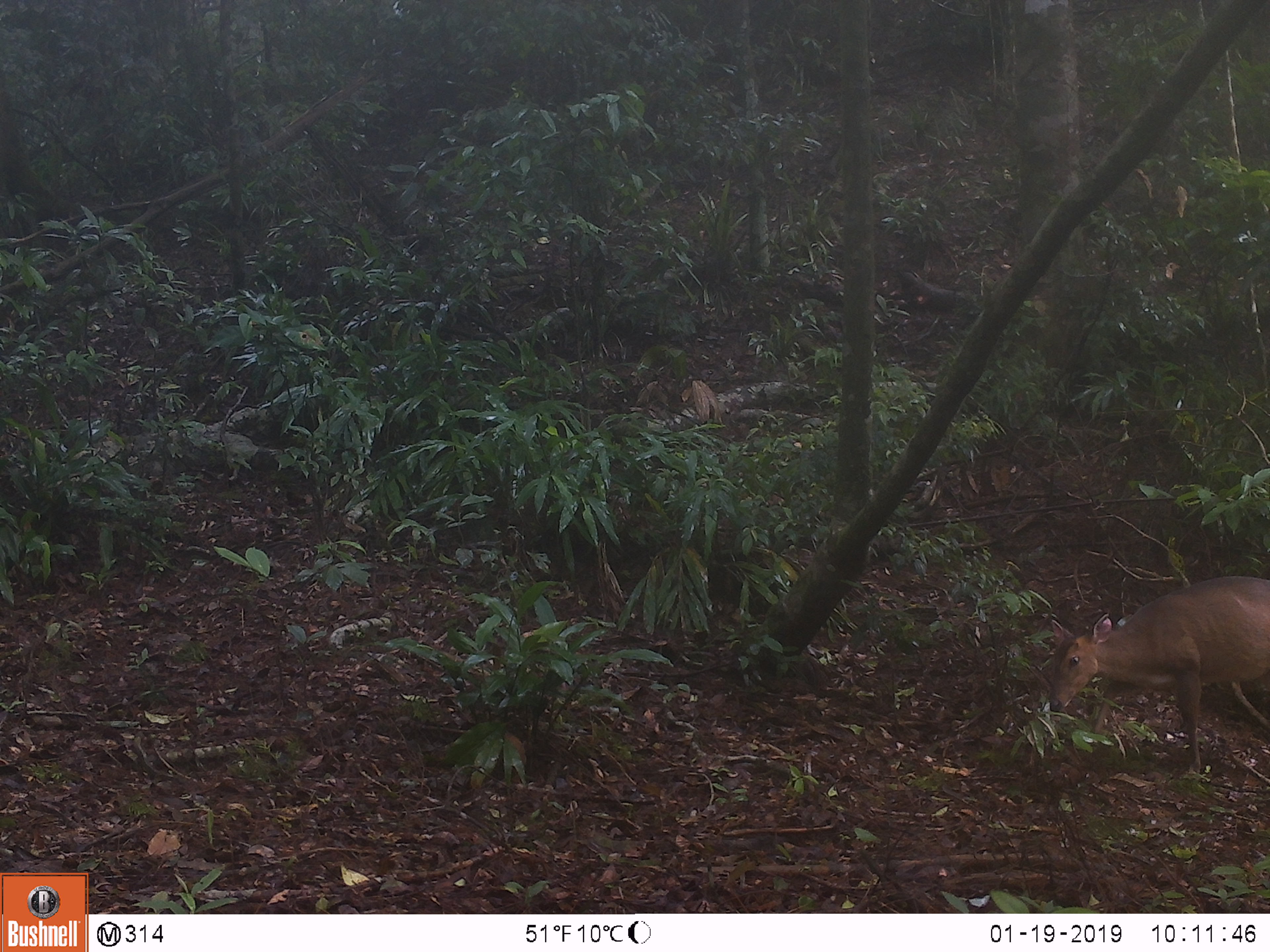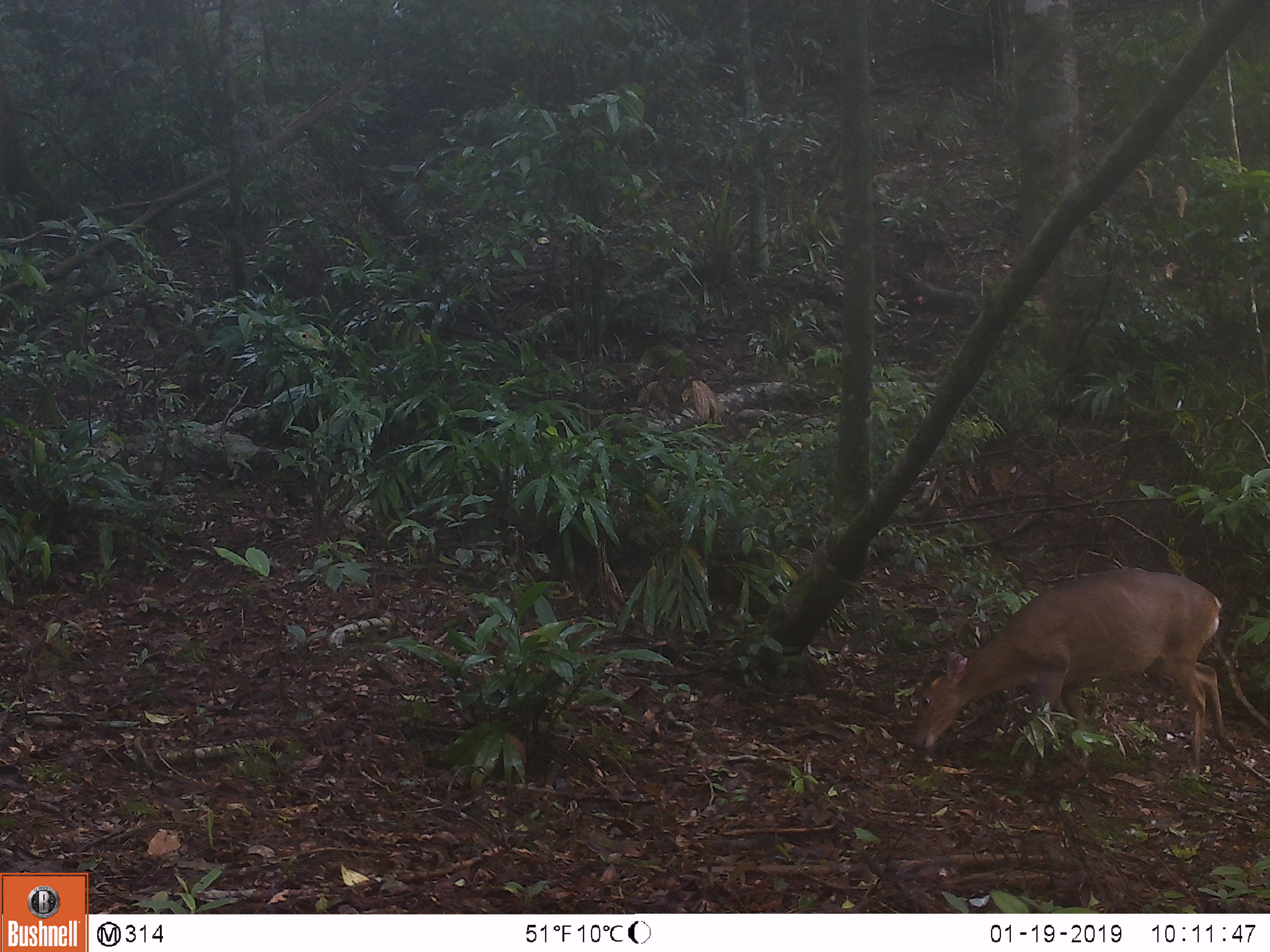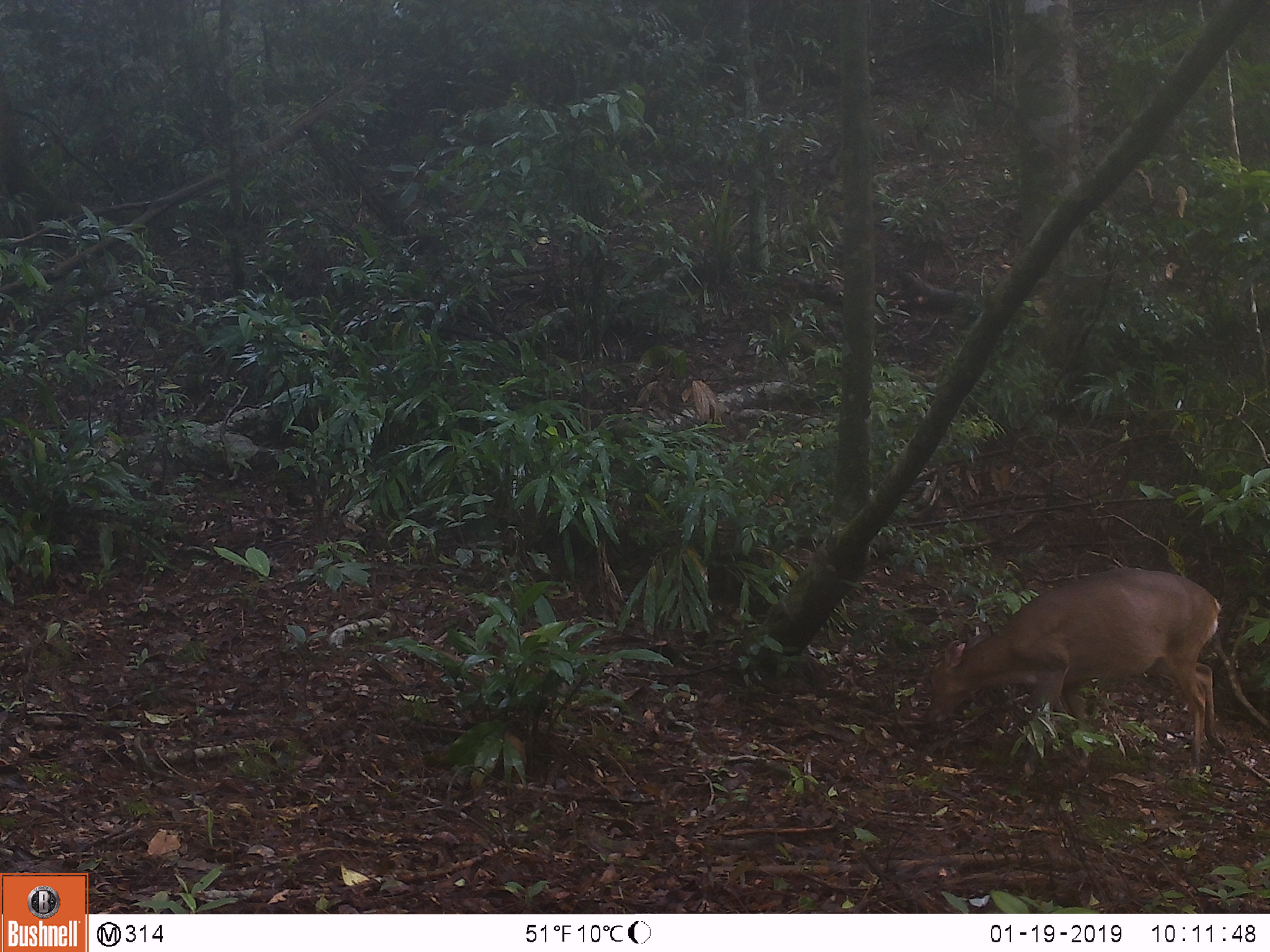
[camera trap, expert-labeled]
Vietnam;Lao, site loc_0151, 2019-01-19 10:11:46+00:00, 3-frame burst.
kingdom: Animalia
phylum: Chordata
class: Mammalia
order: Artiodactyla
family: Cervidae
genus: Muntiacus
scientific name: Muntiacus vuquangensis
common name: large-antlered muntjac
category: large antlered muntjac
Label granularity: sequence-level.